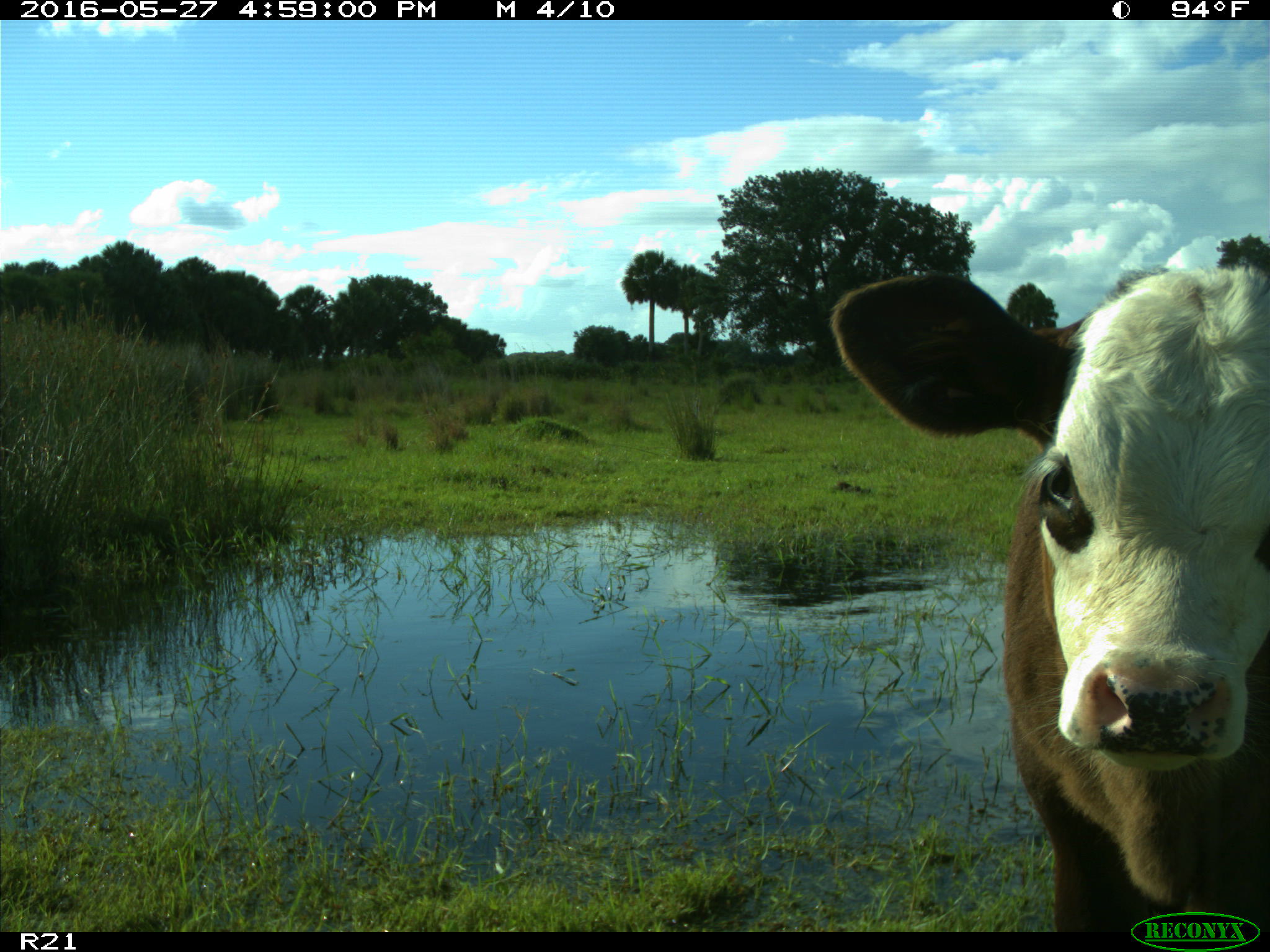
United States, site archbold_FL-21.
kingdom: Animalia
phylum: Chordata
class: Mammalia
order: Artiodactyla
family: Bovidae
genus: Bos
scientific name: Bos taurus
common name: domestic cow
Bos taurus (domestic cow).